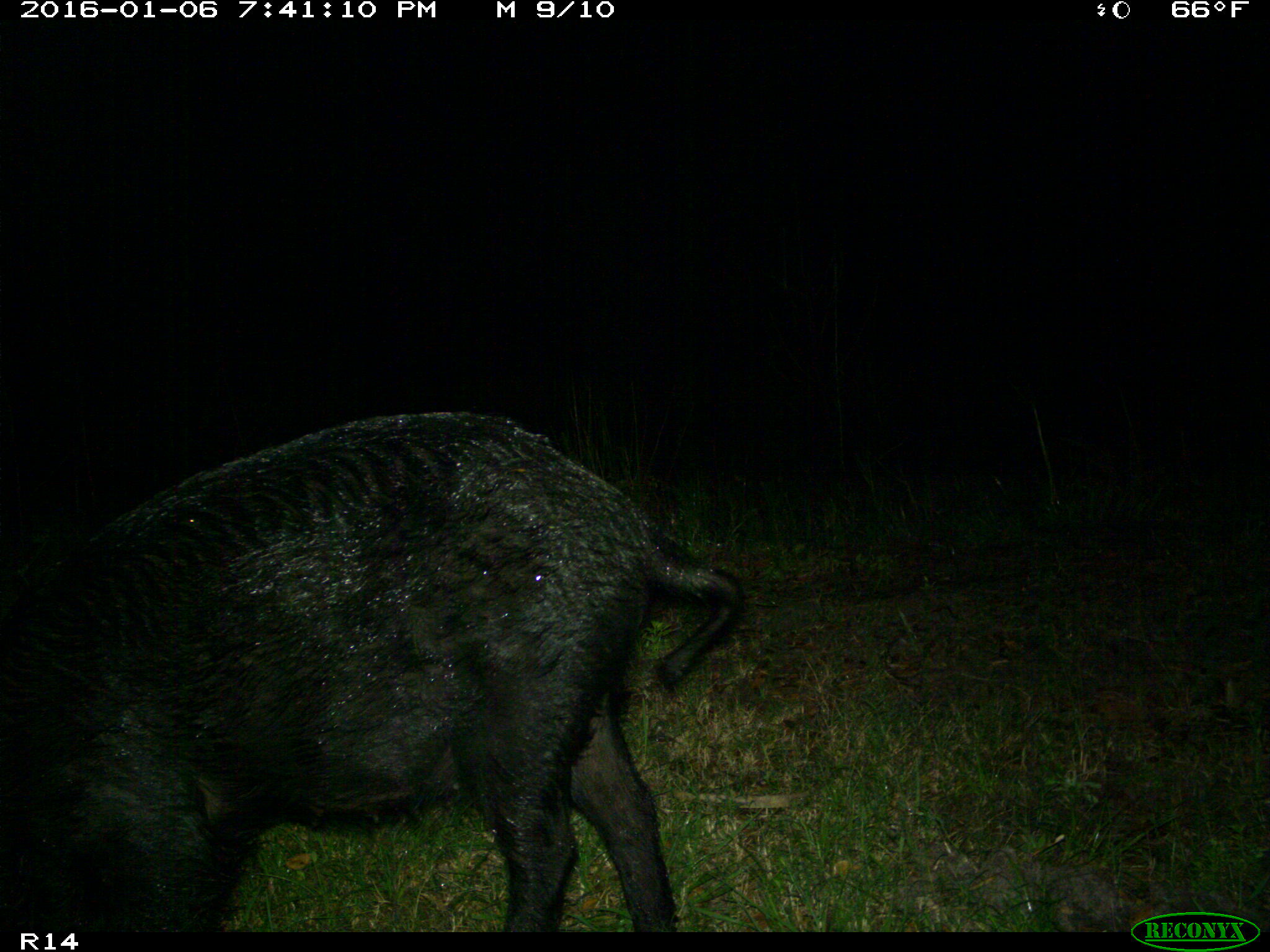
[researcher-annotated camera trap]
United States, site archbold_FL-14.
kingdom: Animalia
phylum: Chordata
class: Mammalia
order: Artiodactyla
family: Suidae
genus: Sus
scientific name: Sus scrofa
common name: wild boar